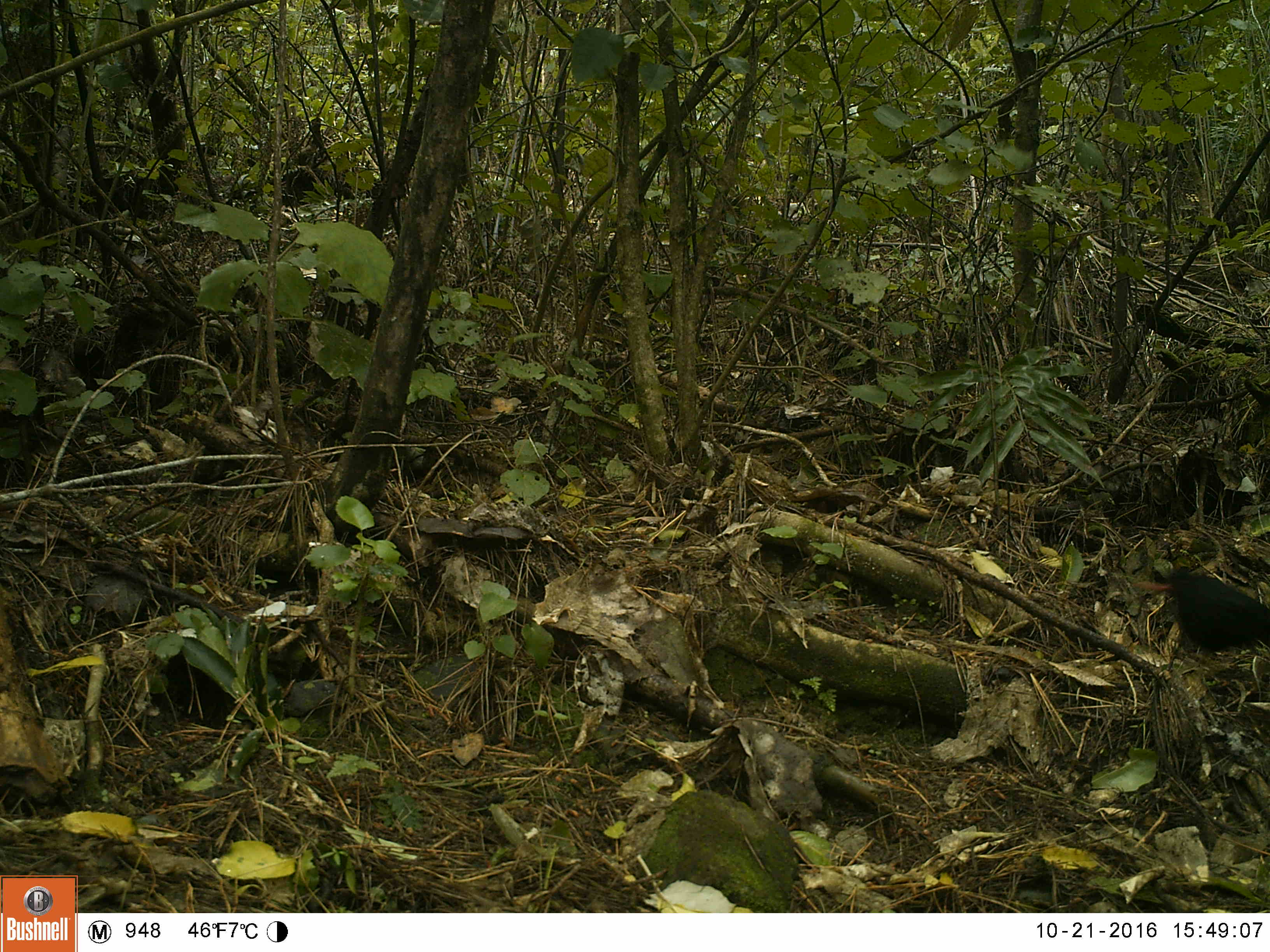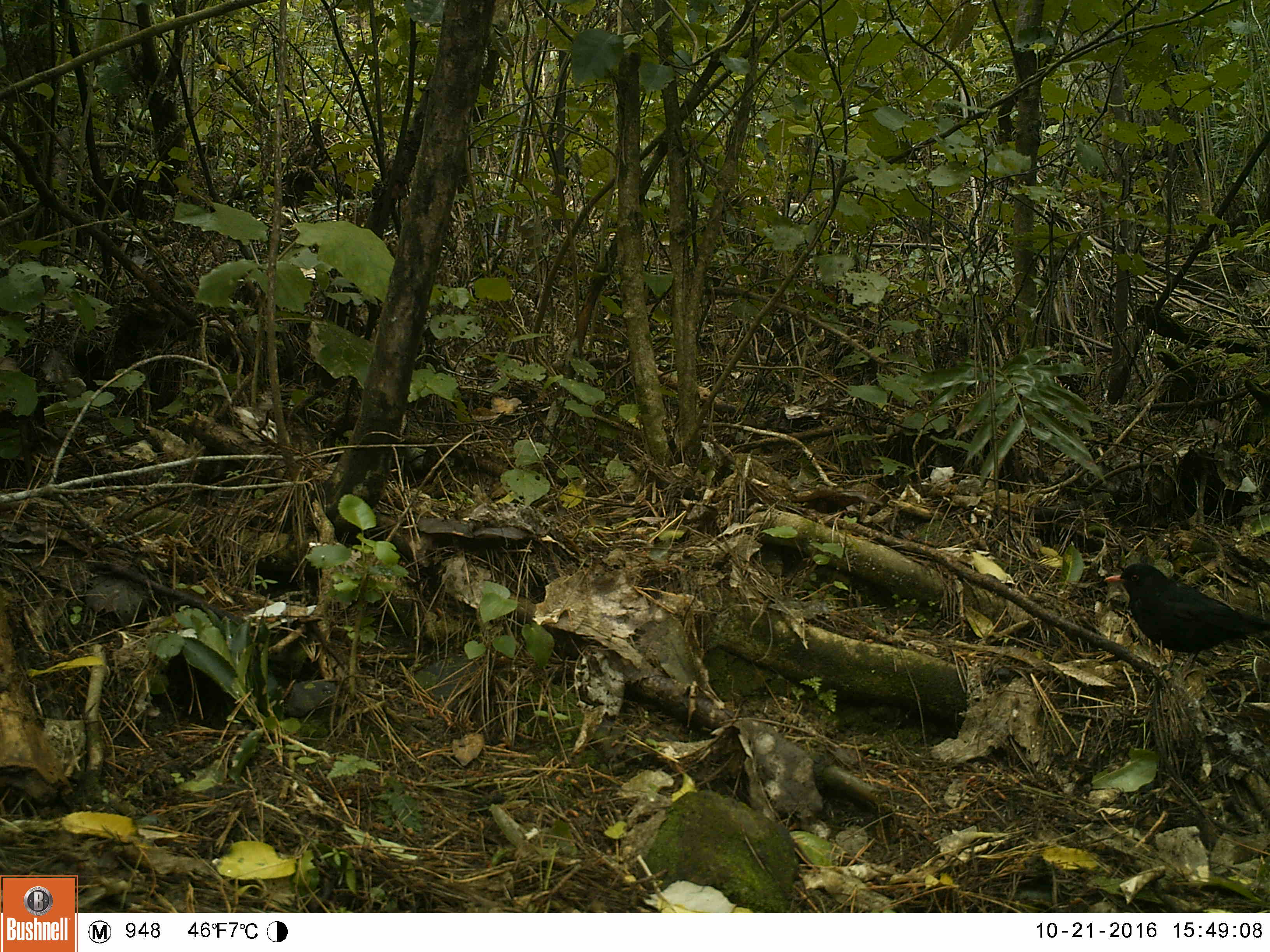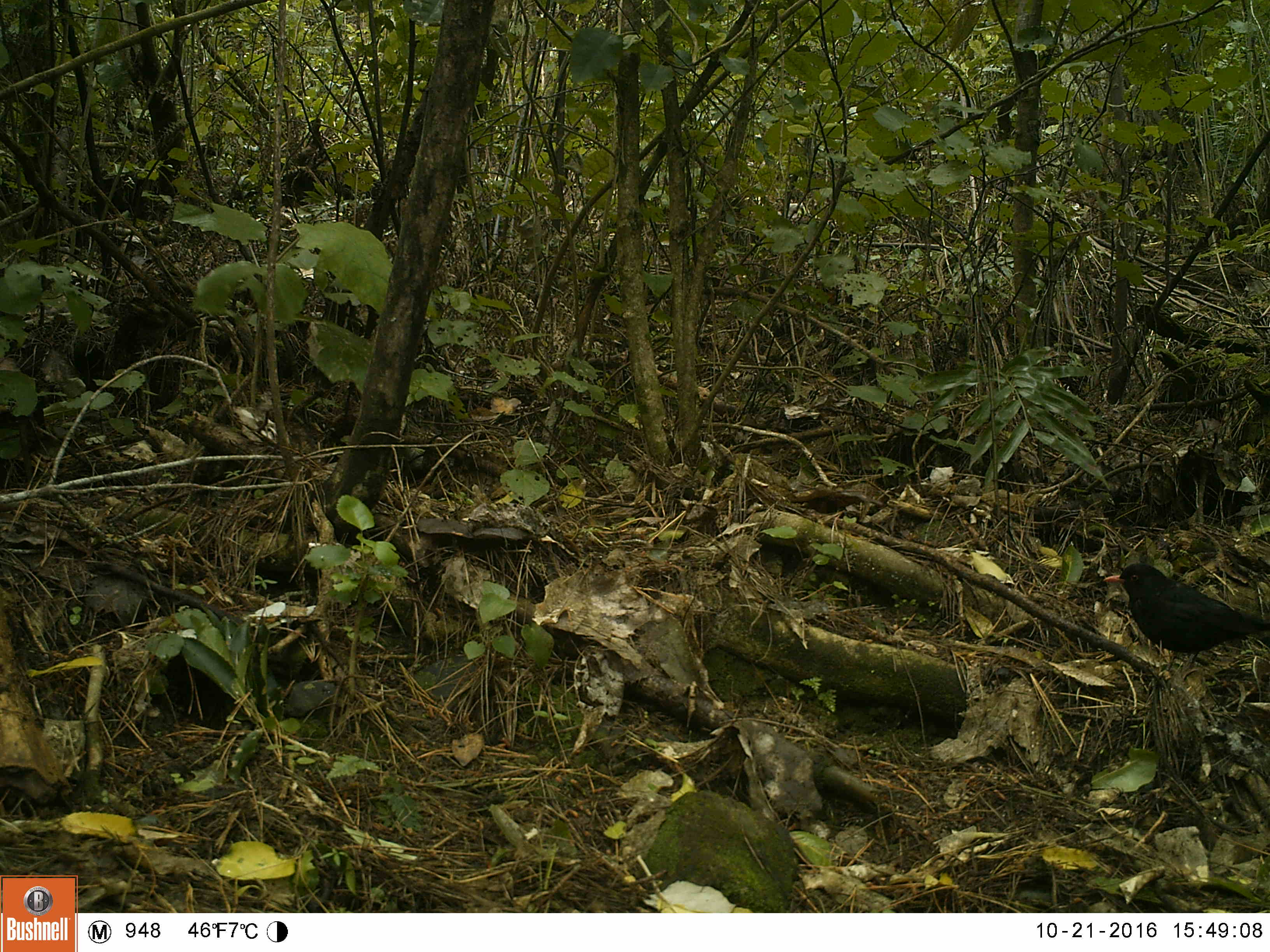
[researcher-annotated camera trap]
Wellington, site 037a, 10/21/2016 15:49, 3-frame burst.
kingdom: Animalia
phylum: Chordata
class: Aves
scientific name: Aves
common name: bird